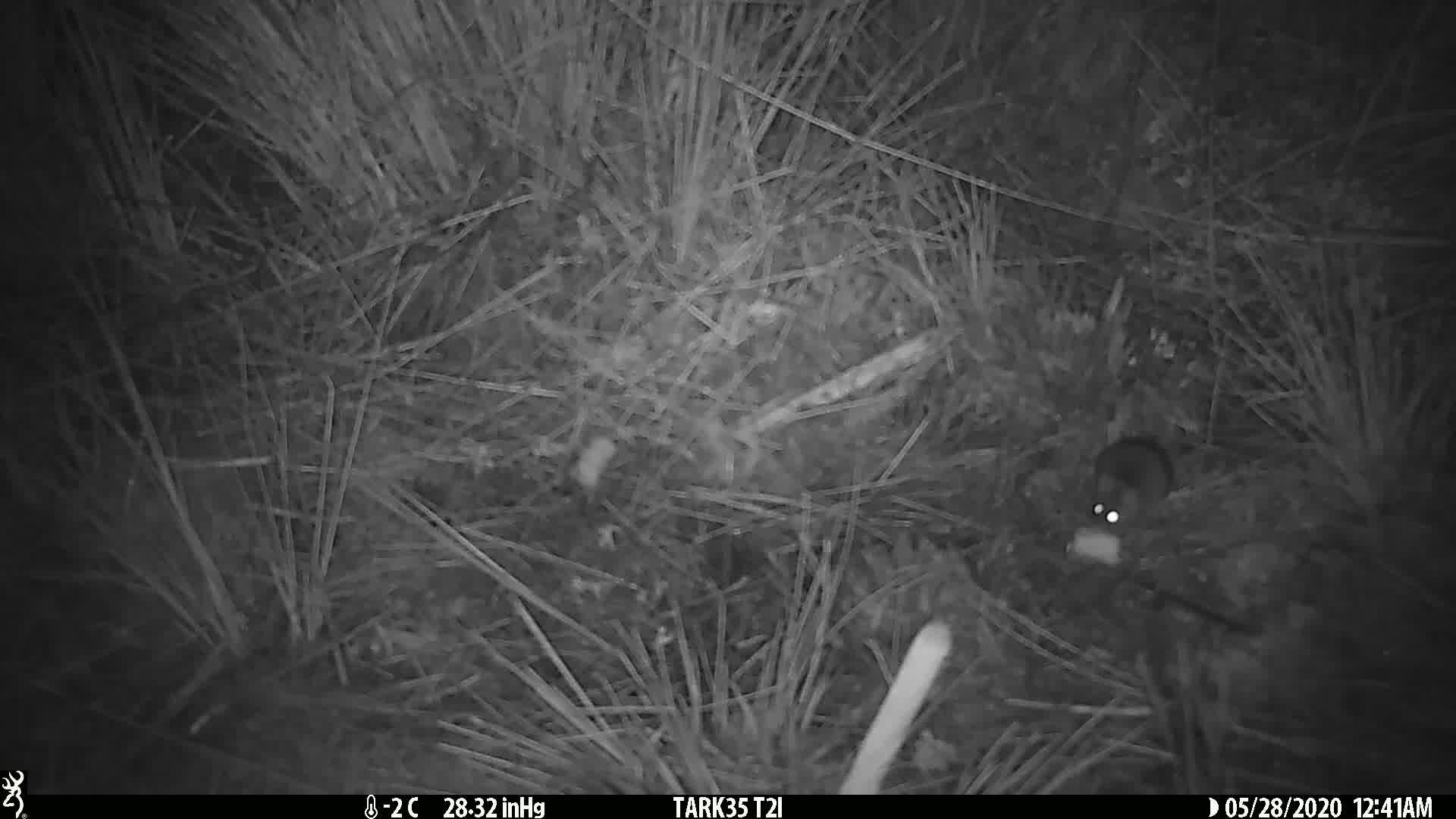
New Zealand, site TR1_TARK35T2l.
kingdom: Animalia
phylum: Chordata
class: Mammalia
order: Rodentia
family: Muridae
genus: Mus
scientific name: Mus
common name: mouse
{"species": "mouse (Mus)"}